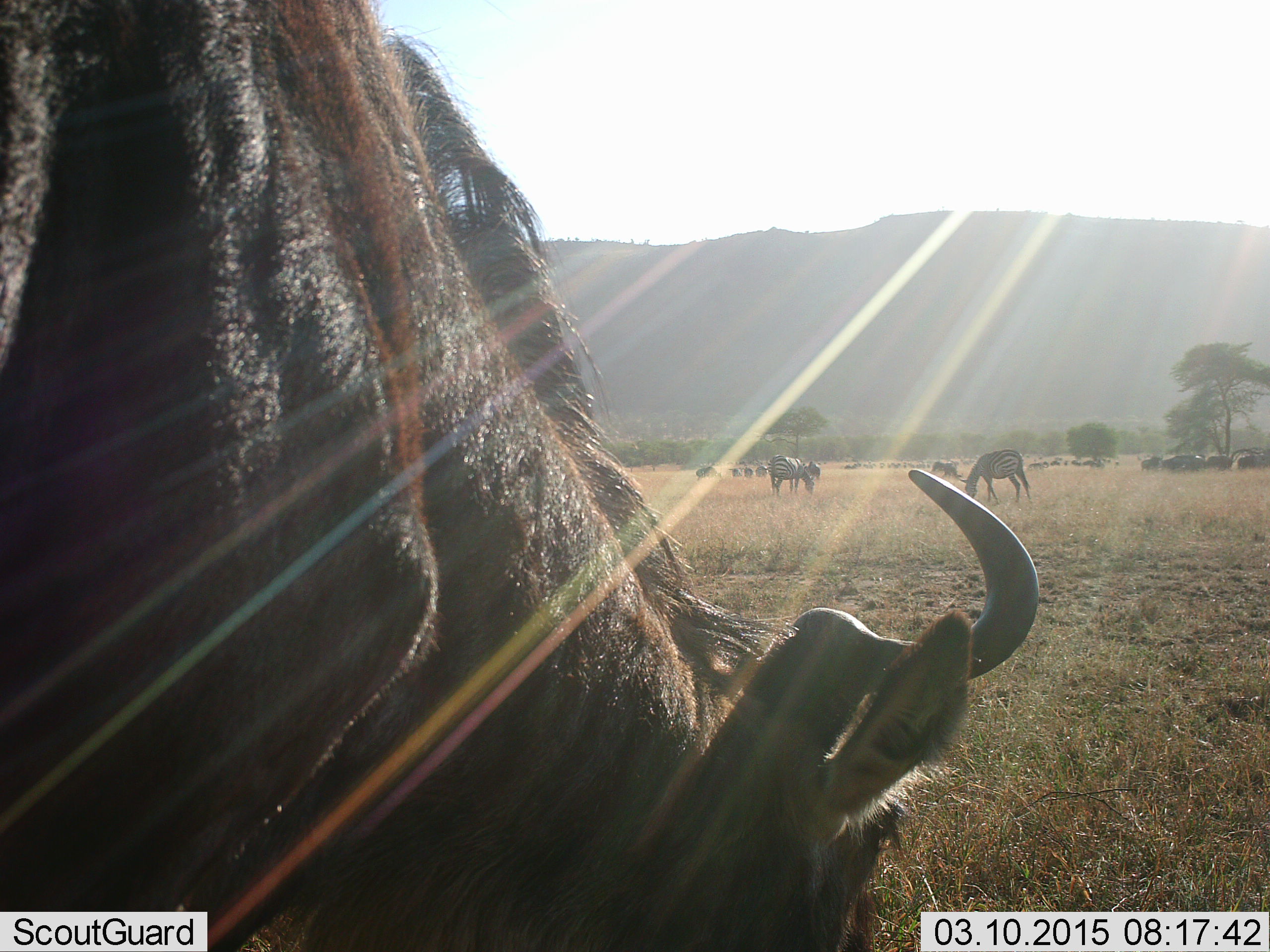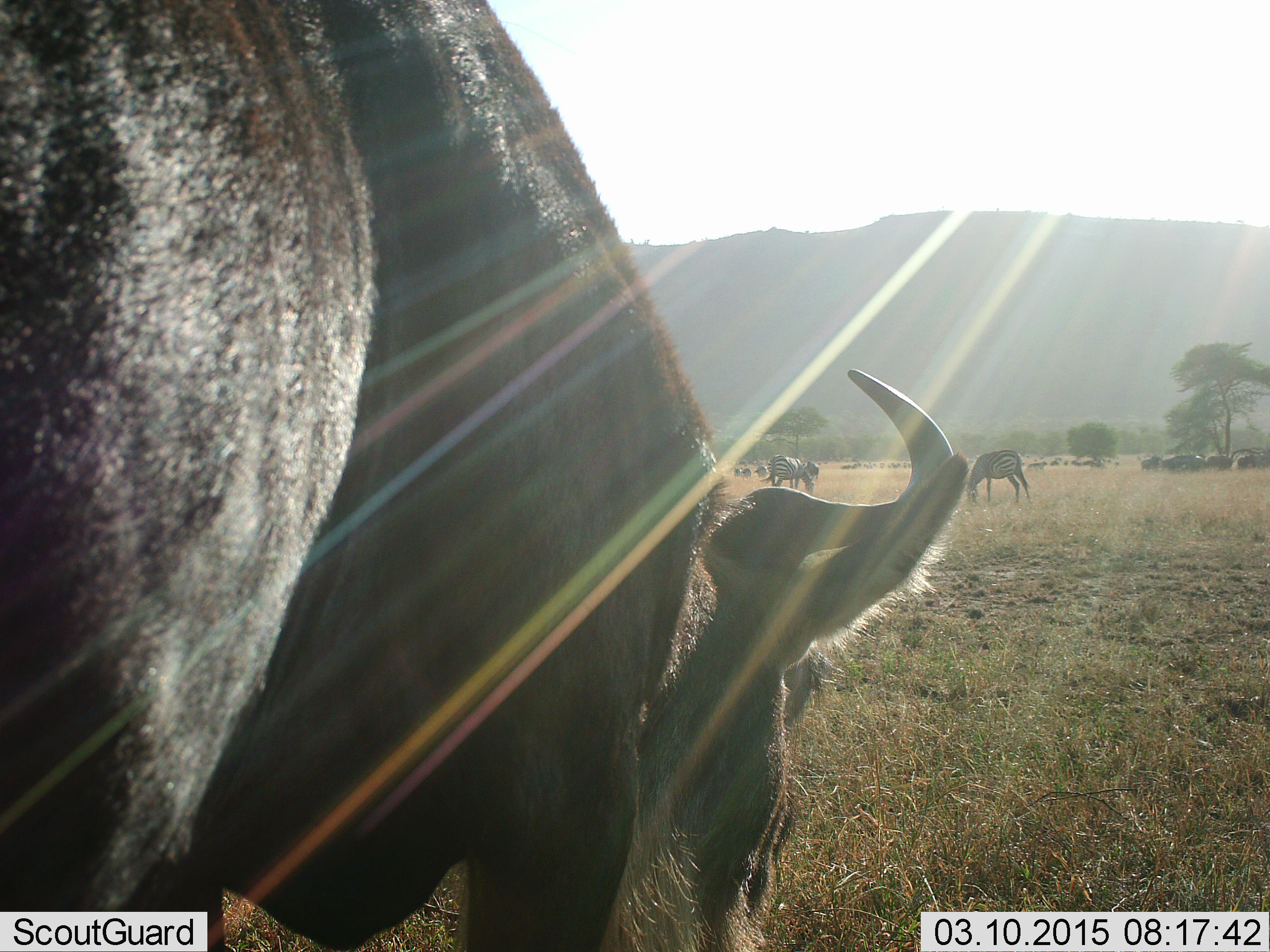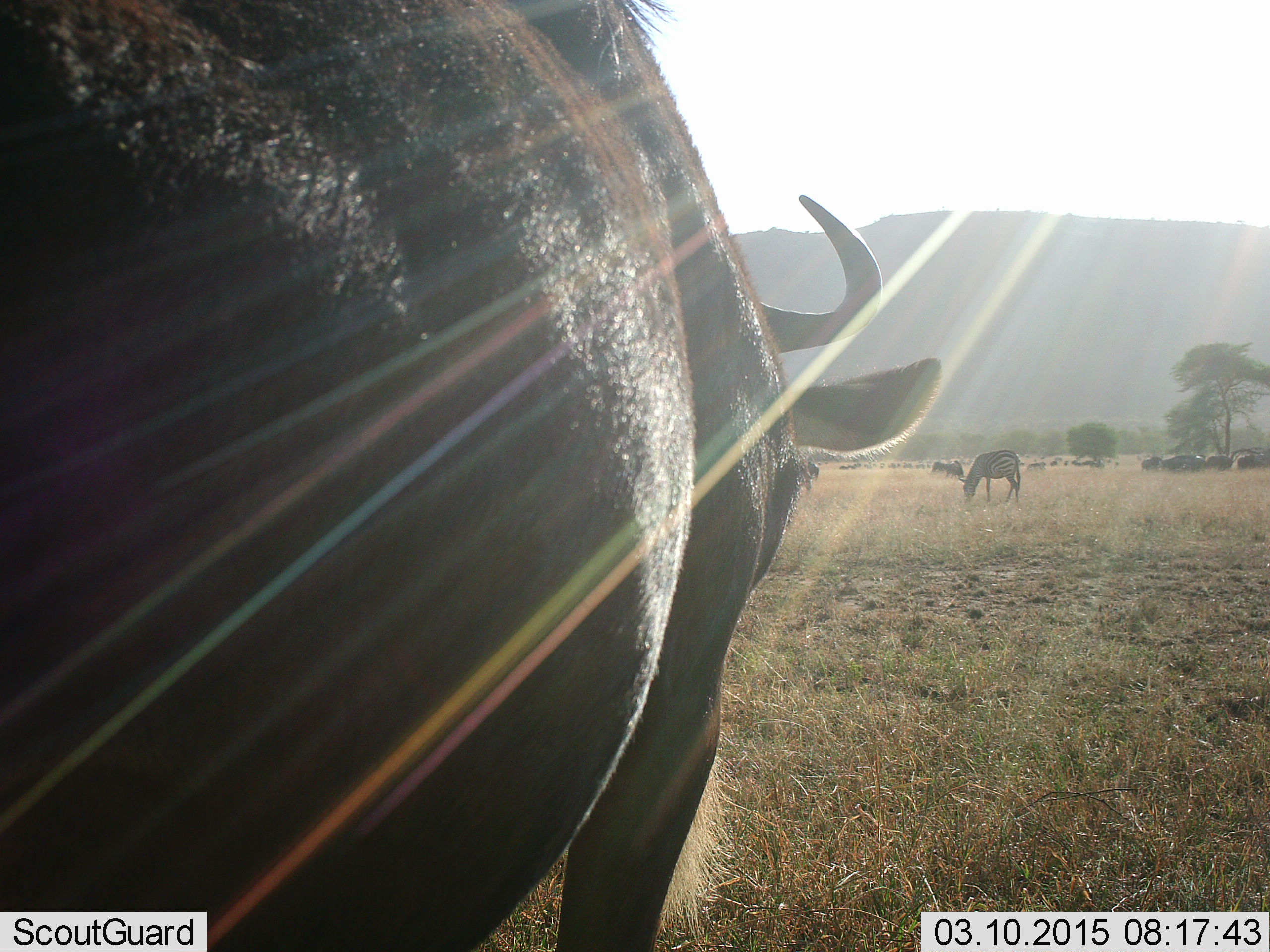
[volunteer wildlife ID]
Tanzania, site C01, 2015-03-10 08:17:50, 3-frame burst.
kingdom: Animalia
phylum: Chordata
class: Mammalia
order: Artiodactyla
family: Bovidae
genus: Connochaetes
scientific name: Connochaetes taurinus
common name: blue wildebeest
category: wildebeest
Wildebeest (blue wildebeest) (Connochaetes taurinus), count 11-50. Behavior (volunteer vote fractions): standing 65%, resting 6%, moving 12%, interacting 6%. Young present (vote fraction): 0%. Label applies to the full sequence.